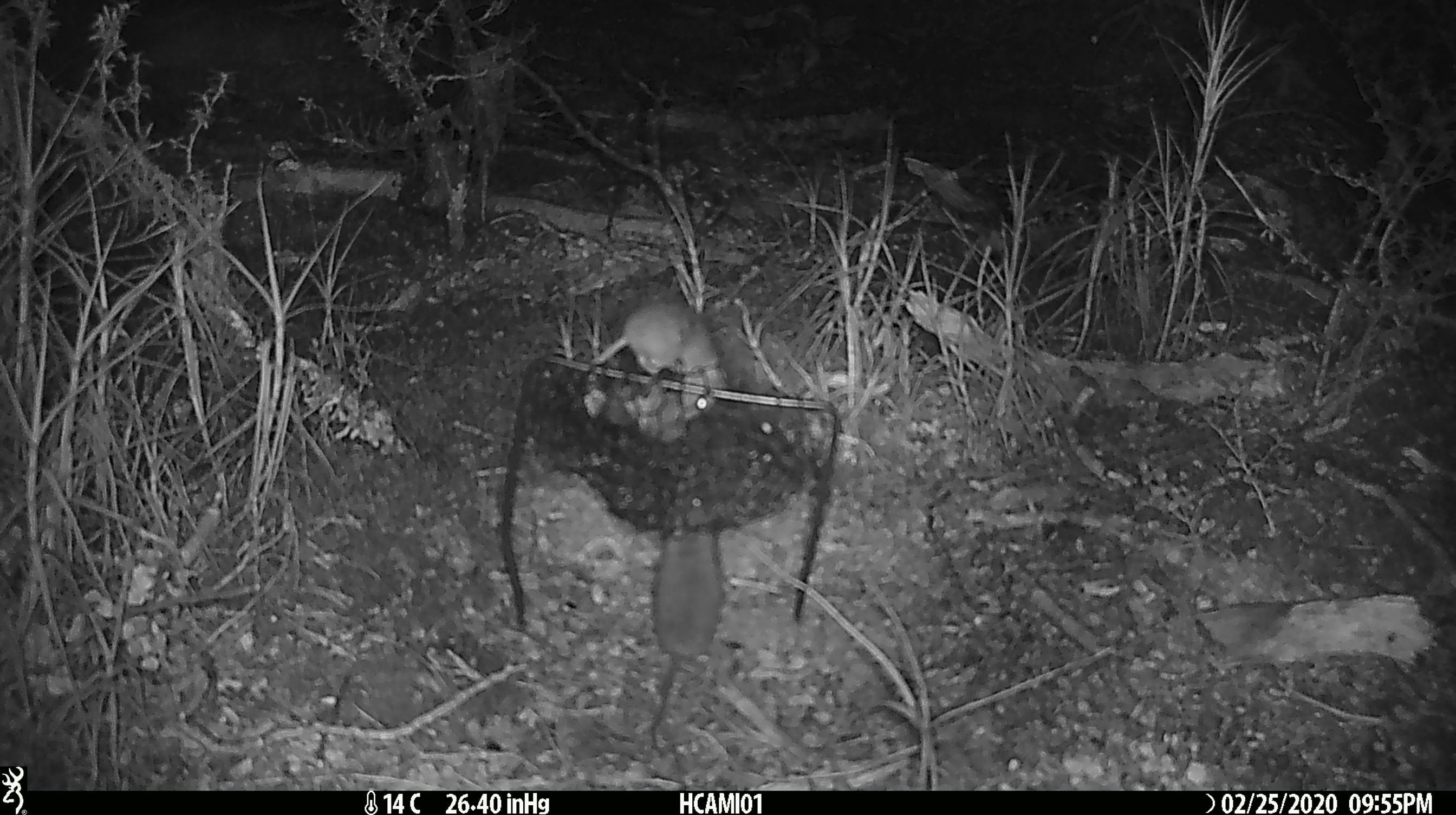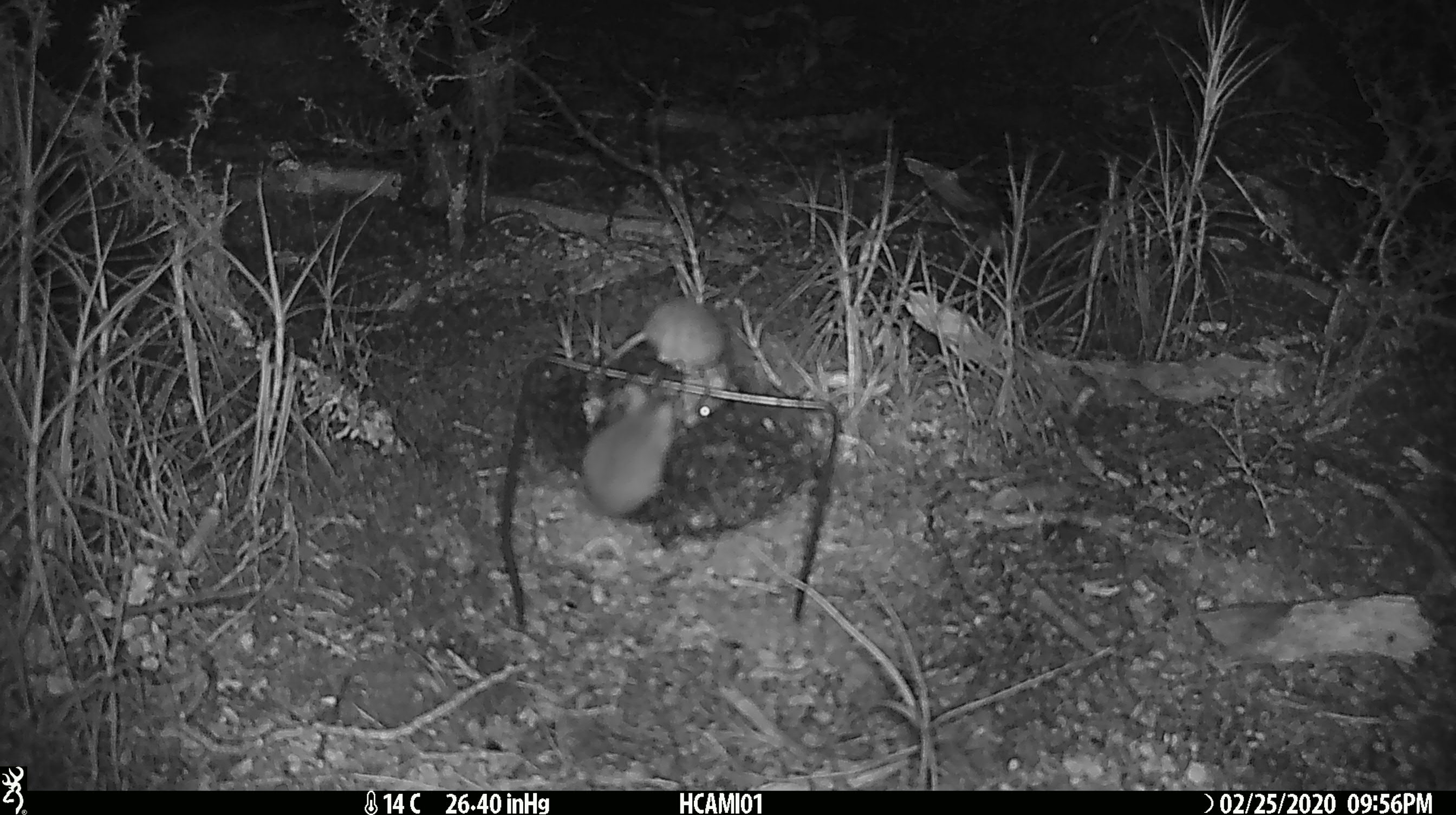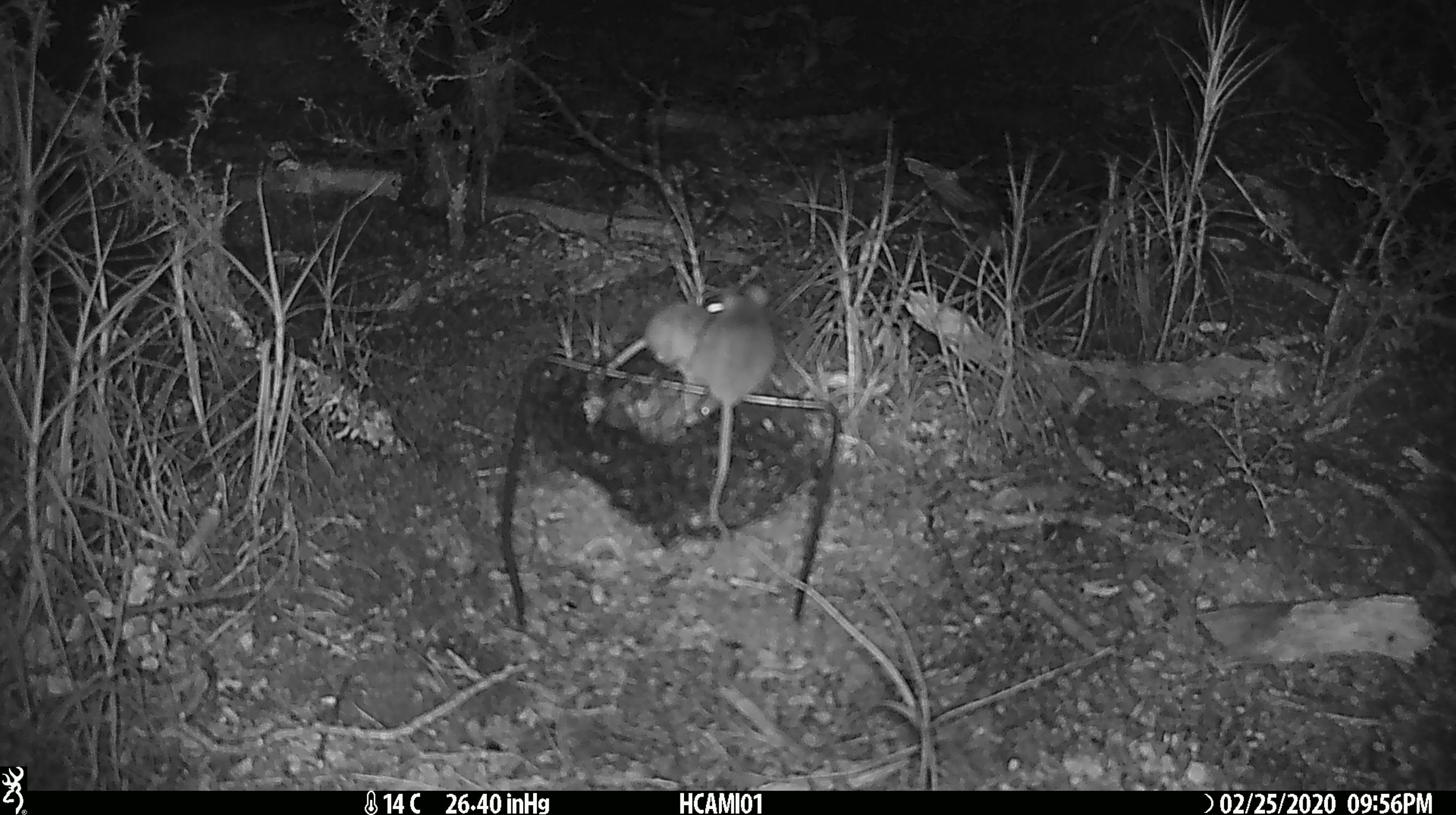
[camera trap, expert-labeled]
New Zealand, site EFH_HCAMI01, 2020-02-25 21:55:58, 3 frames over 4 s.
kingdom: Animalia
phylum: Chordata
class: Mammalia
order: Rodentia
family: Muridae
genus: Mus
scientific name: Mus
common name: mouse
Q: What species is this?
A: Mouse (Mus).